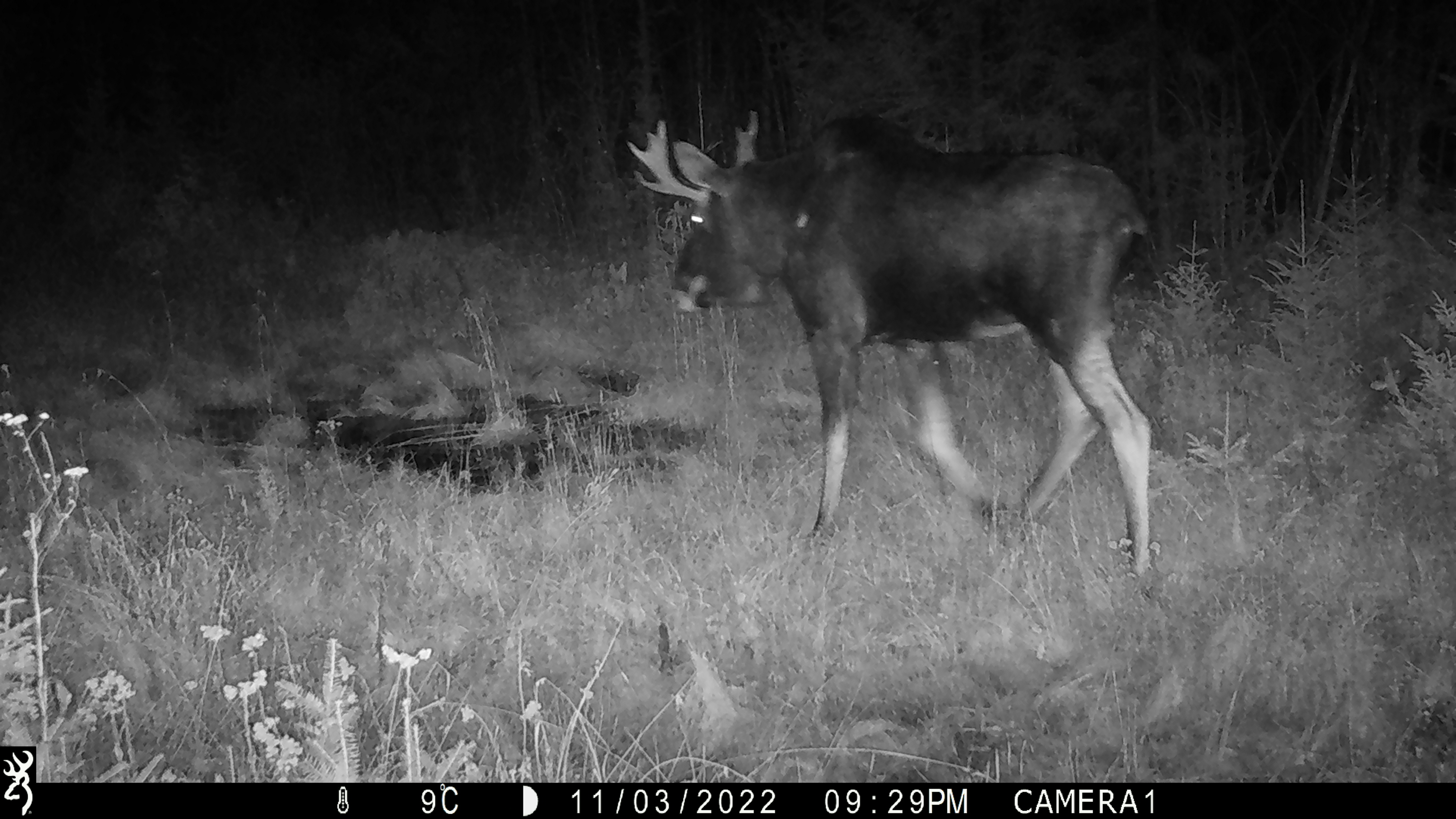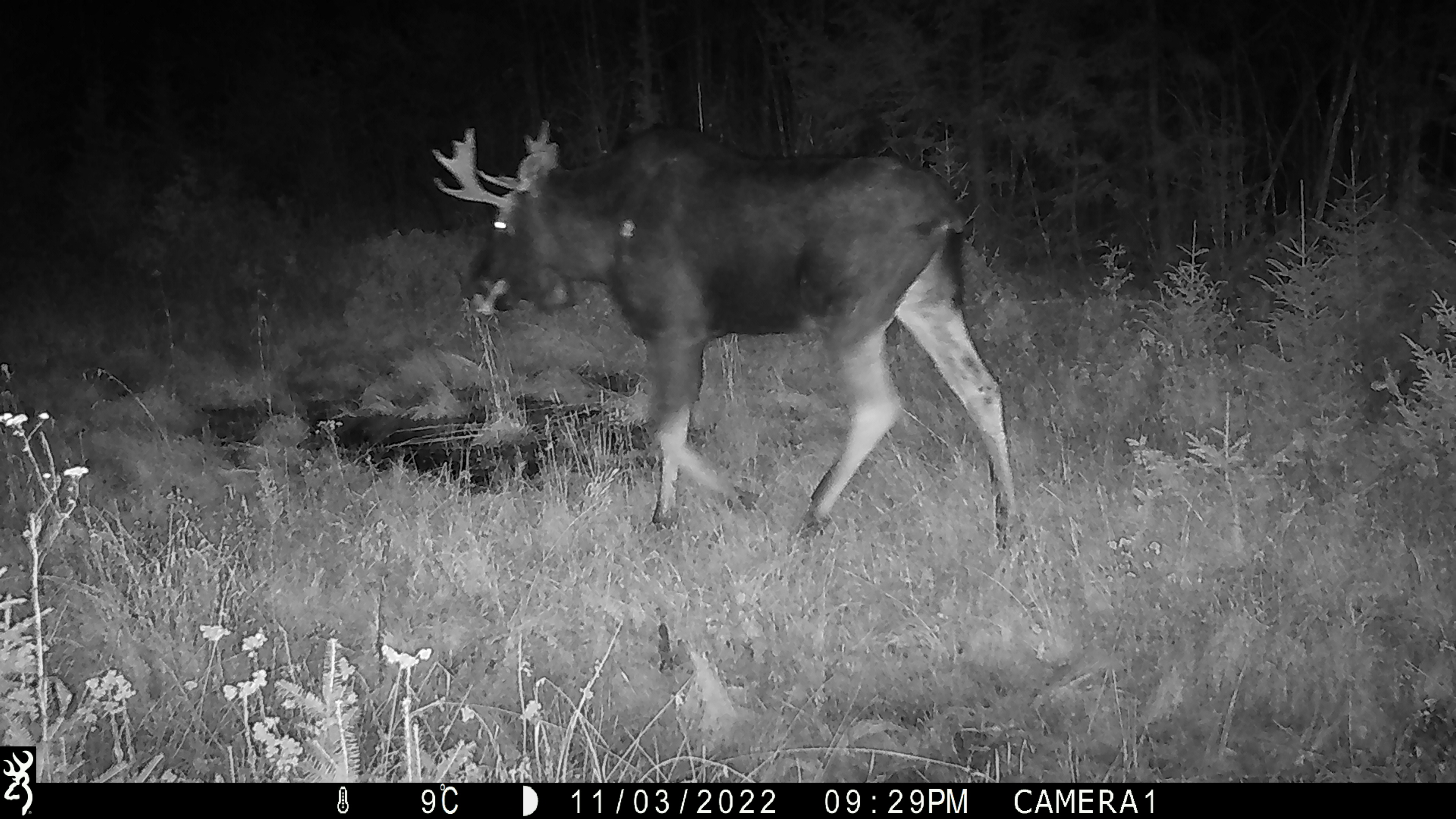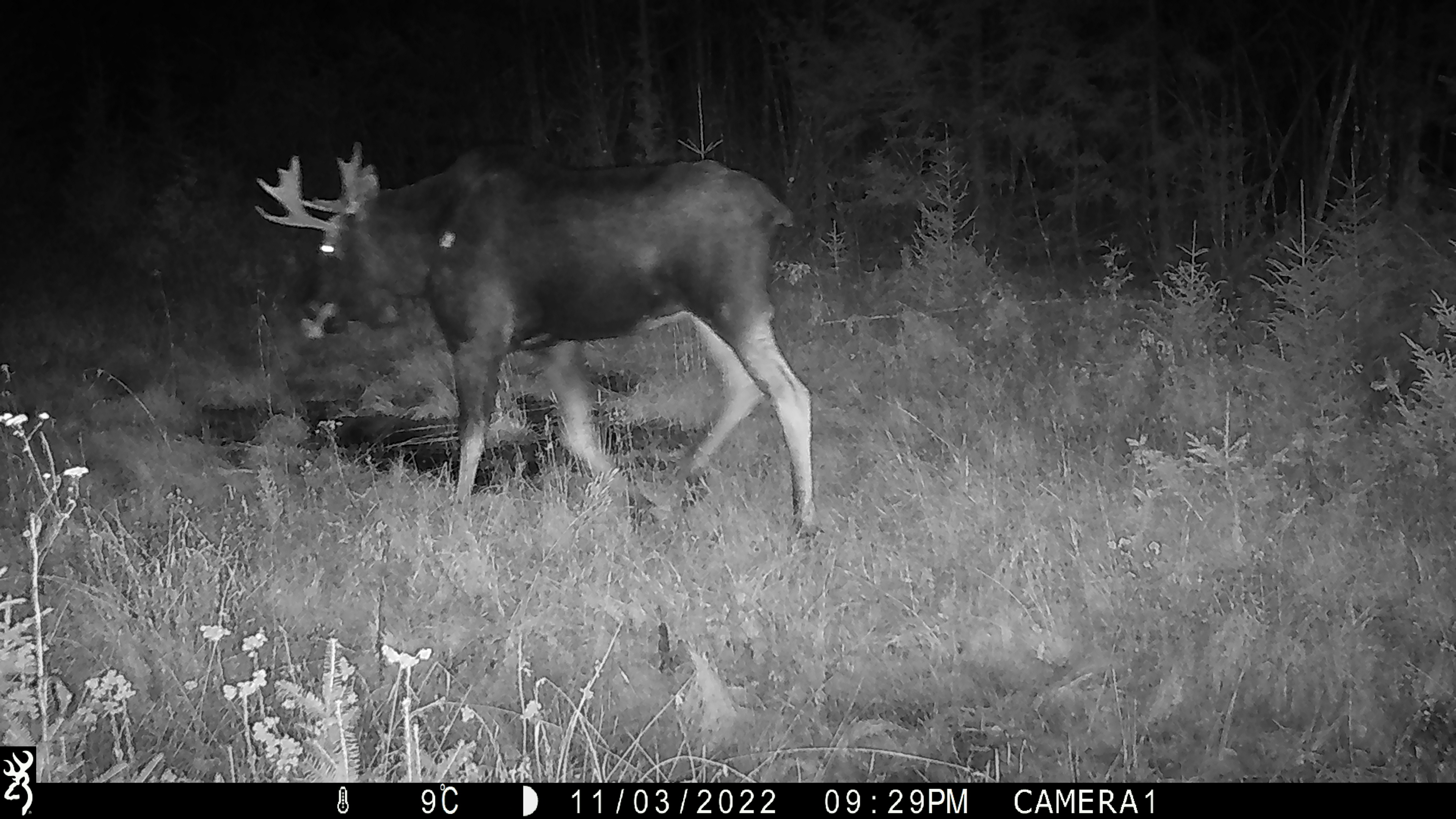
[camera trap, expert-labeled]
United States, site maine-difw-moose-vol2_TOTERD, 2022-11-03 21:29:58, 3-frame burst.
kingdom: Animalia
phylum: Chordata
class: Mammalia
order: Artiodactyla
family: Cervidae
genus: Alces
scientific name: Alces alces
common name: moose